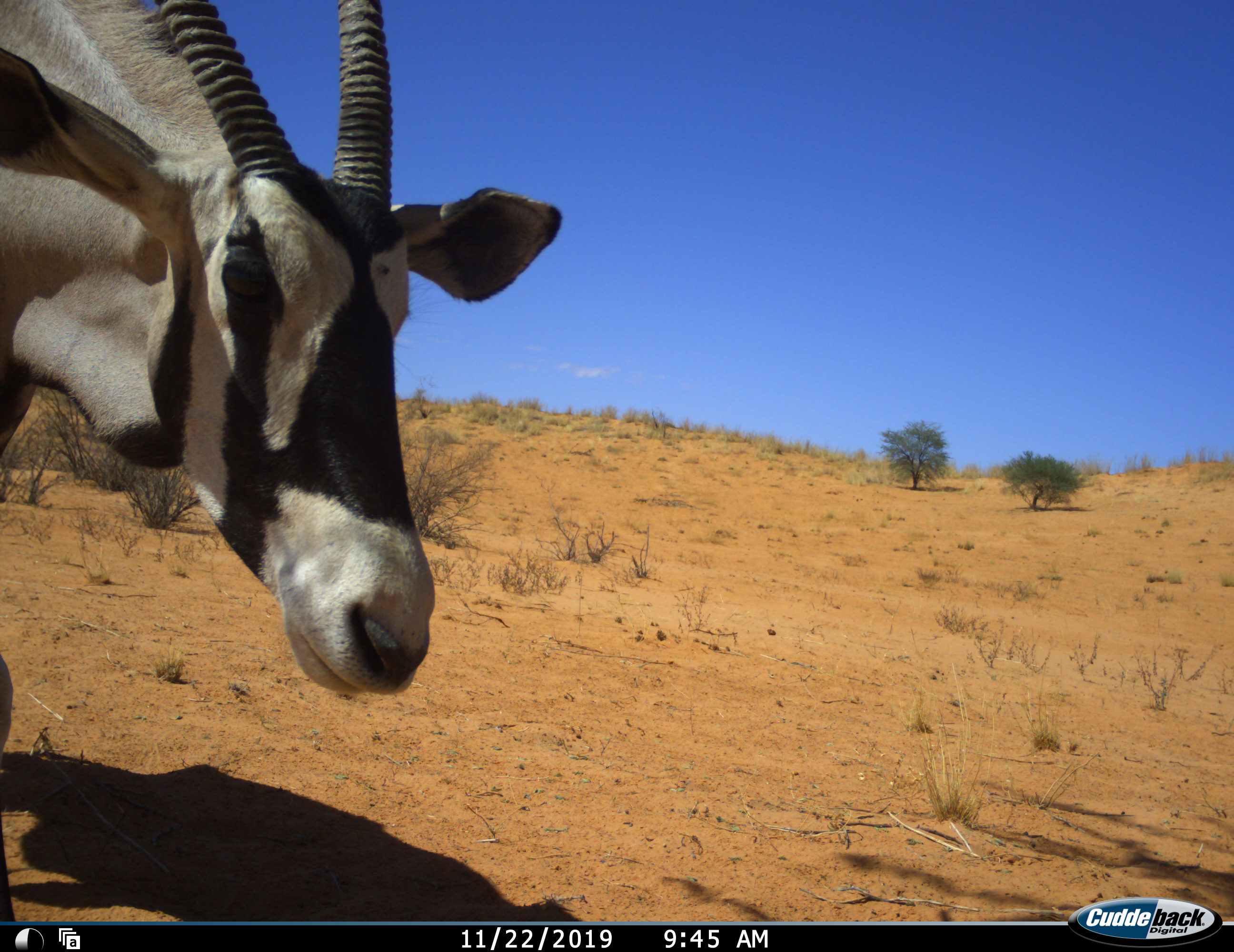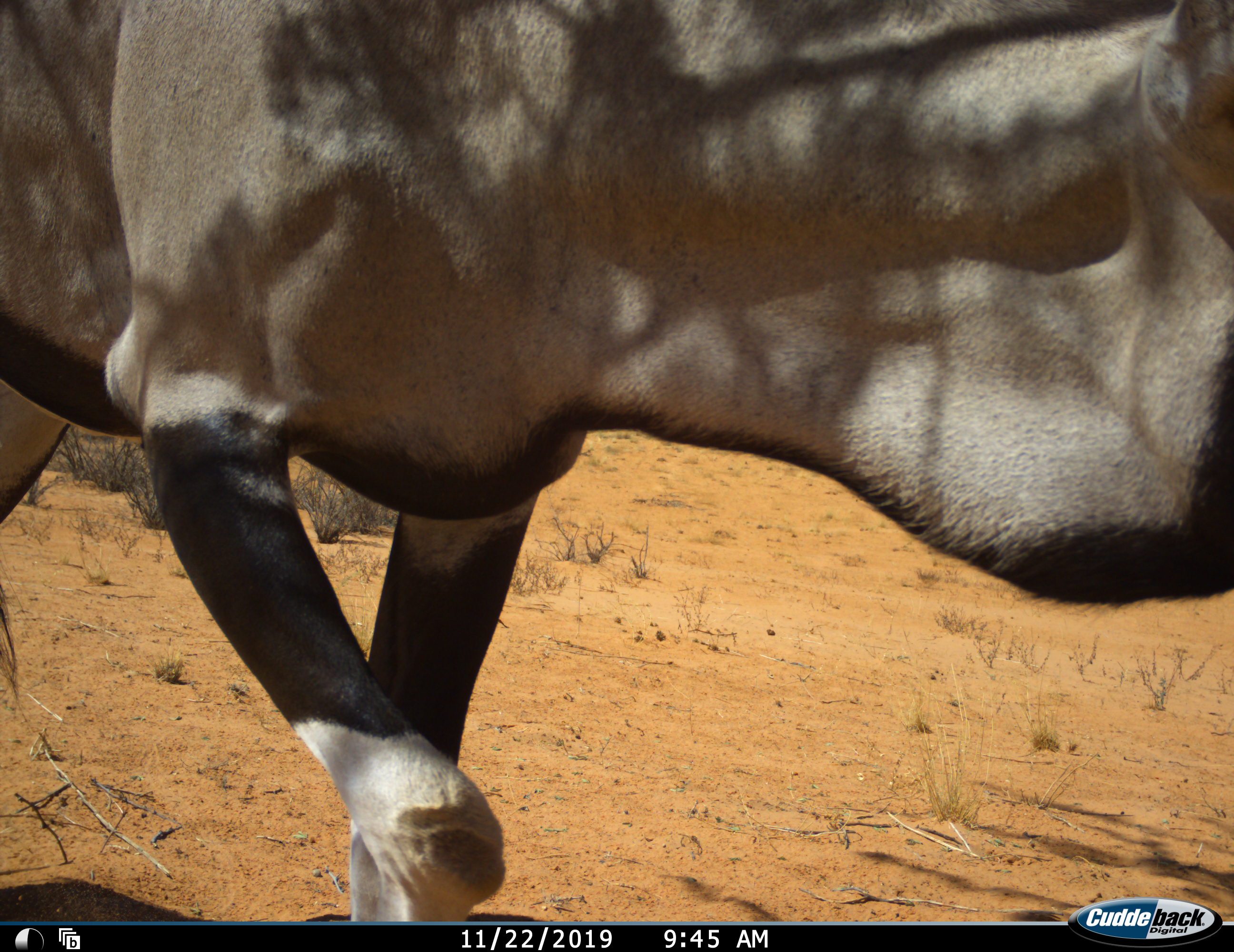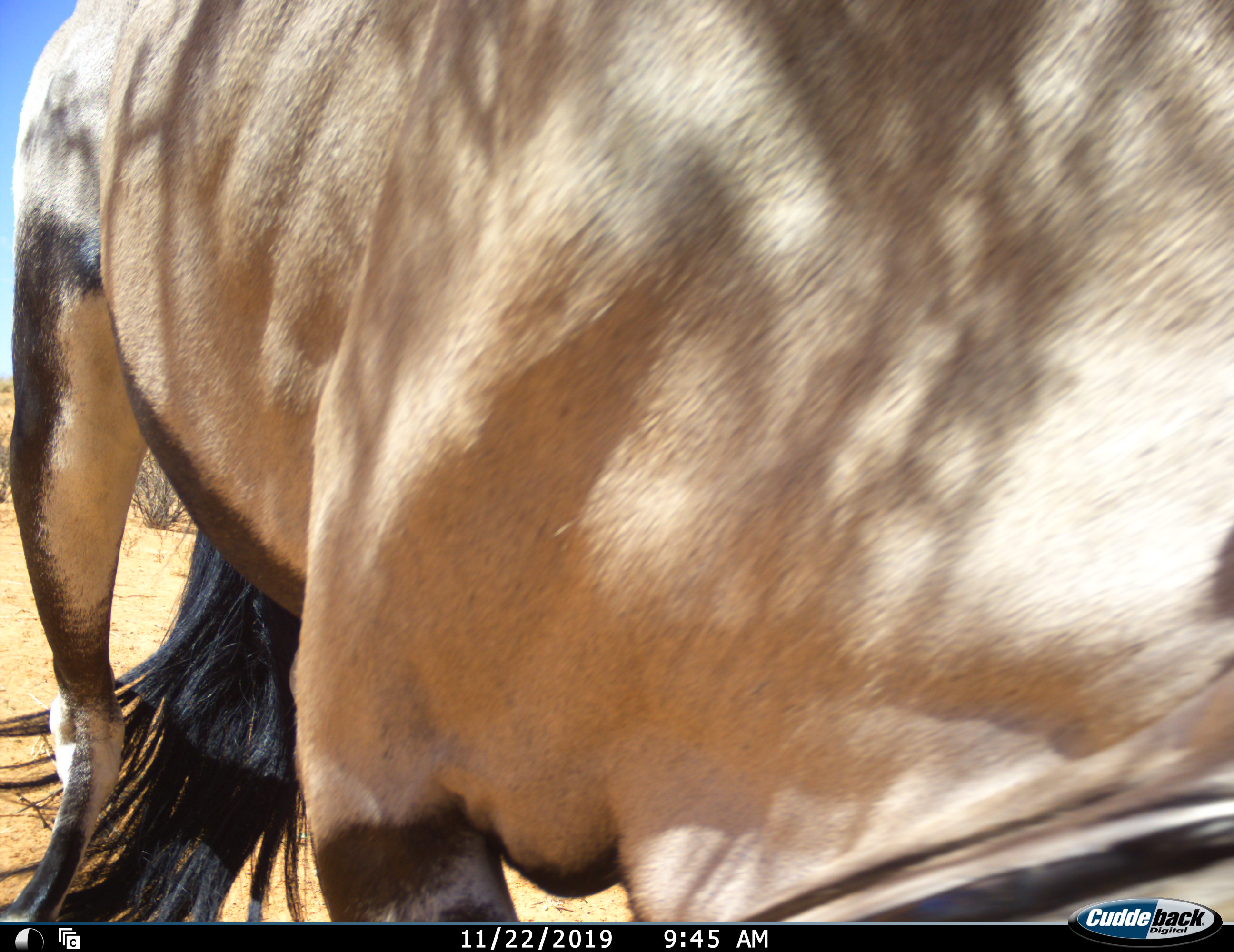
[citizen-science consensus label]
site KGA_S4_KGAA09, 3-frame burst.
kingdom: Animalia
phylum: Chordata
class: Mammalia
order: Artiodactyla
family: Bovidae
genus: Oryx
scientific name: Oryx gazella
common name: gemsbok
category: oryx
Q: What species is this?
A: Oryx (gemsbok) (Oryx gazella).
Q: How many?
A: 1.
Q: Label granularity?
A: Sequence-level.